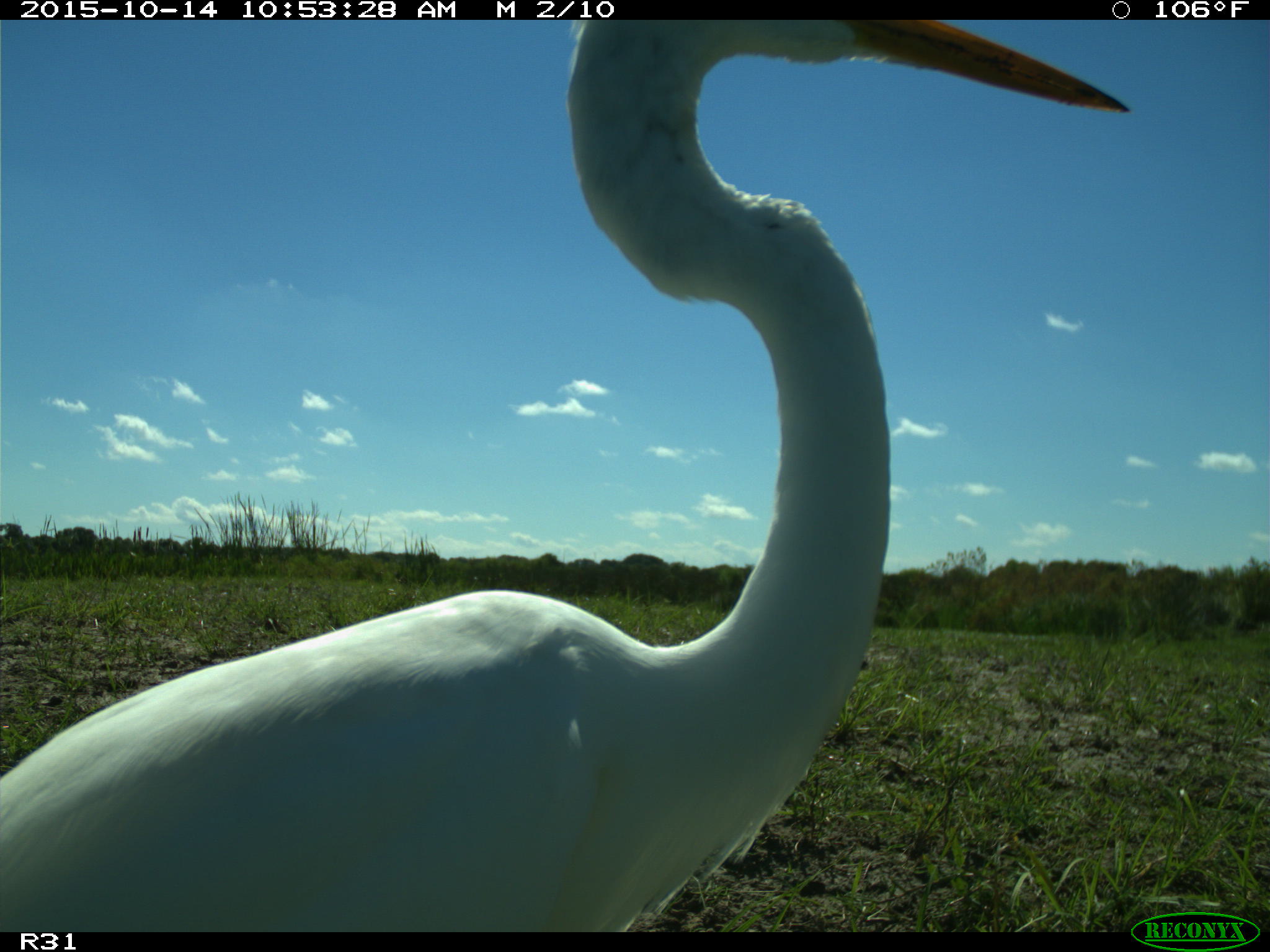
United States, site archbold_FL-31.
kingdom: Animalia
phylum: Chordata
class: Aves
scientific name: Aves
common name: birds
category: unidentified bird